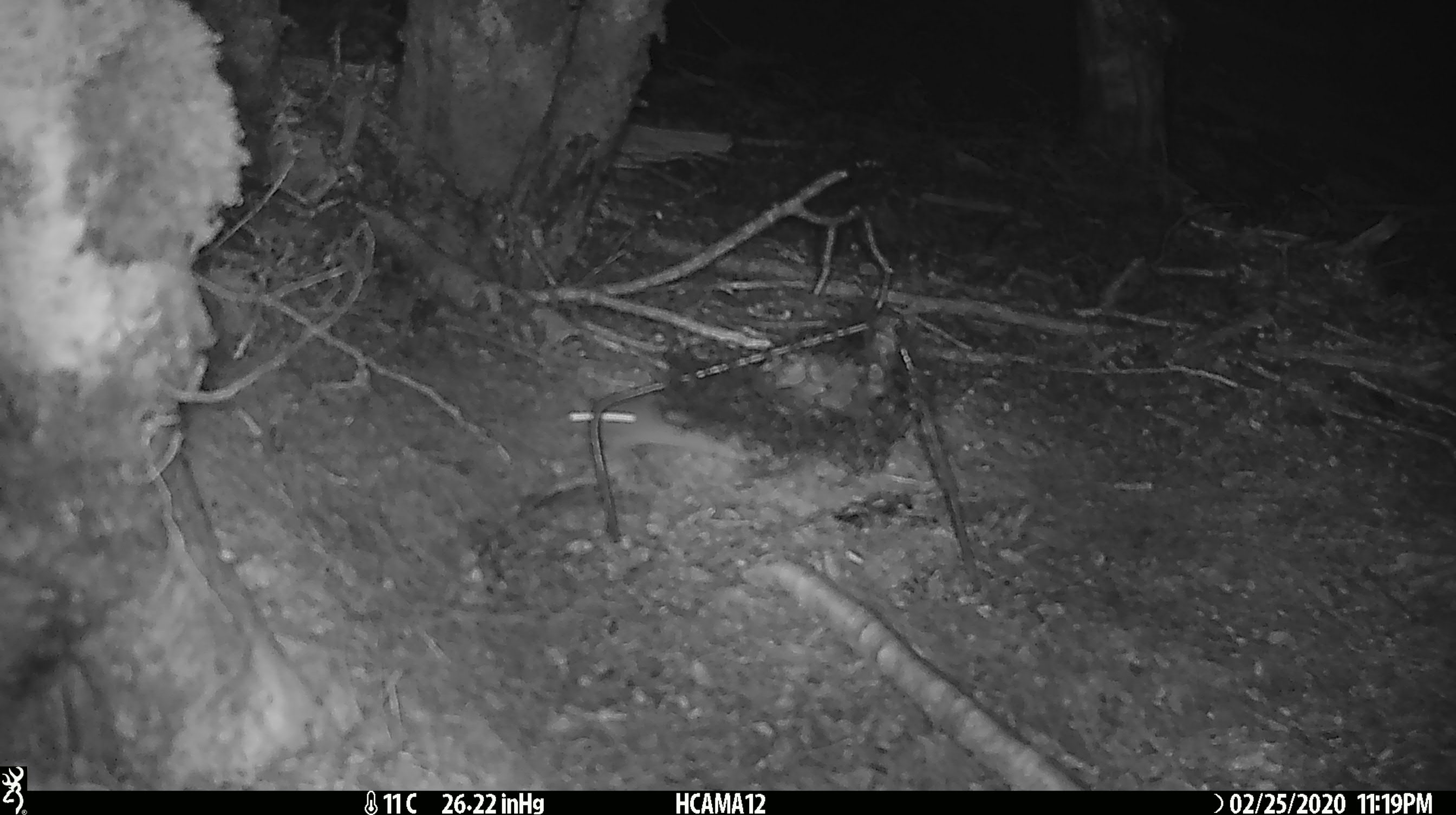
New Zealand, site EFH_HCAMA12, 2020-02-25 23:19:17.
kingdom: Animalia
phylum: Chordata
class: Mammalia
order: Rodentia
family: Muridae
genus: Mus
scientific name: Mus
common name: mouse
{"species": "mouse (Mus)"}